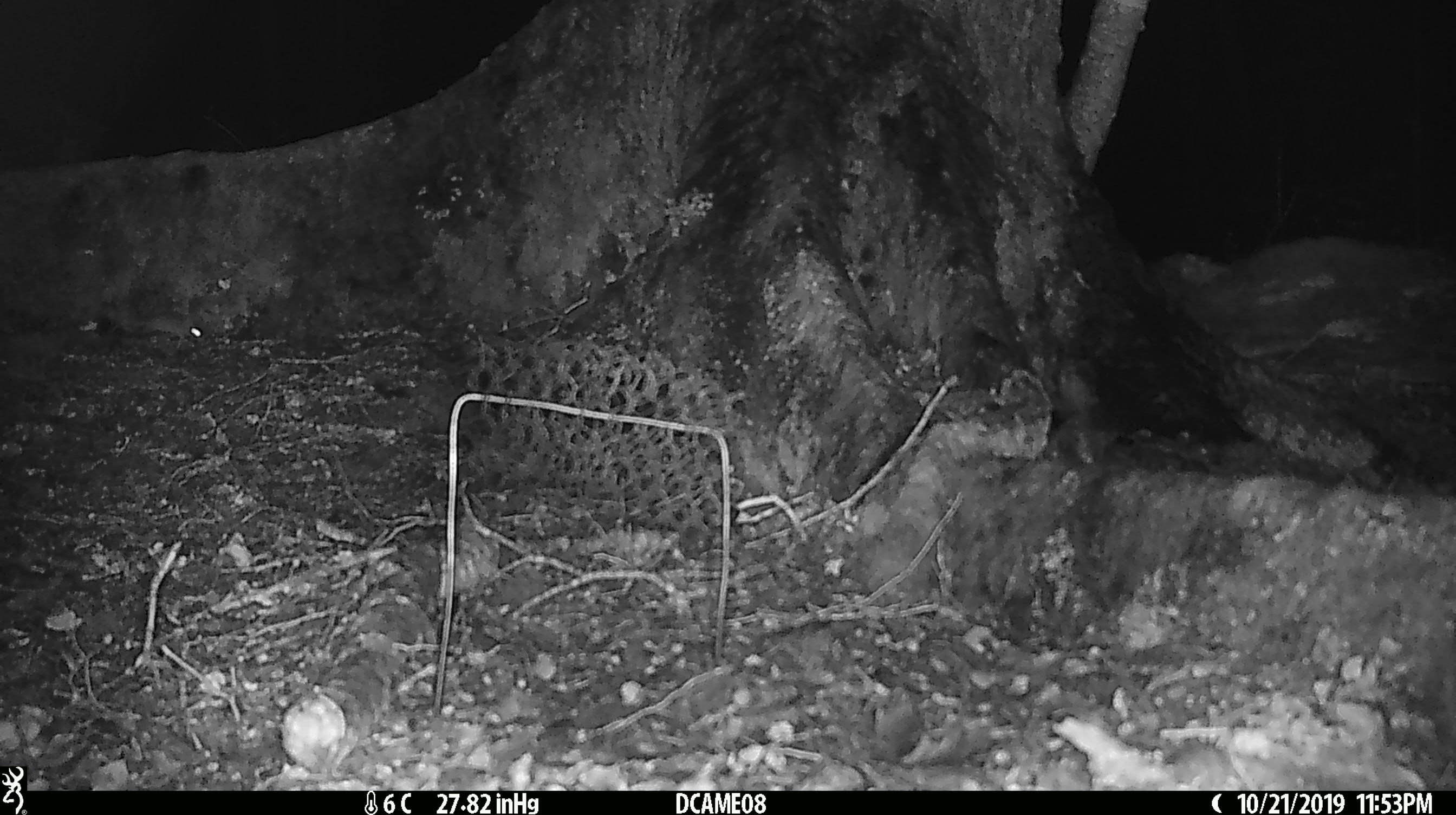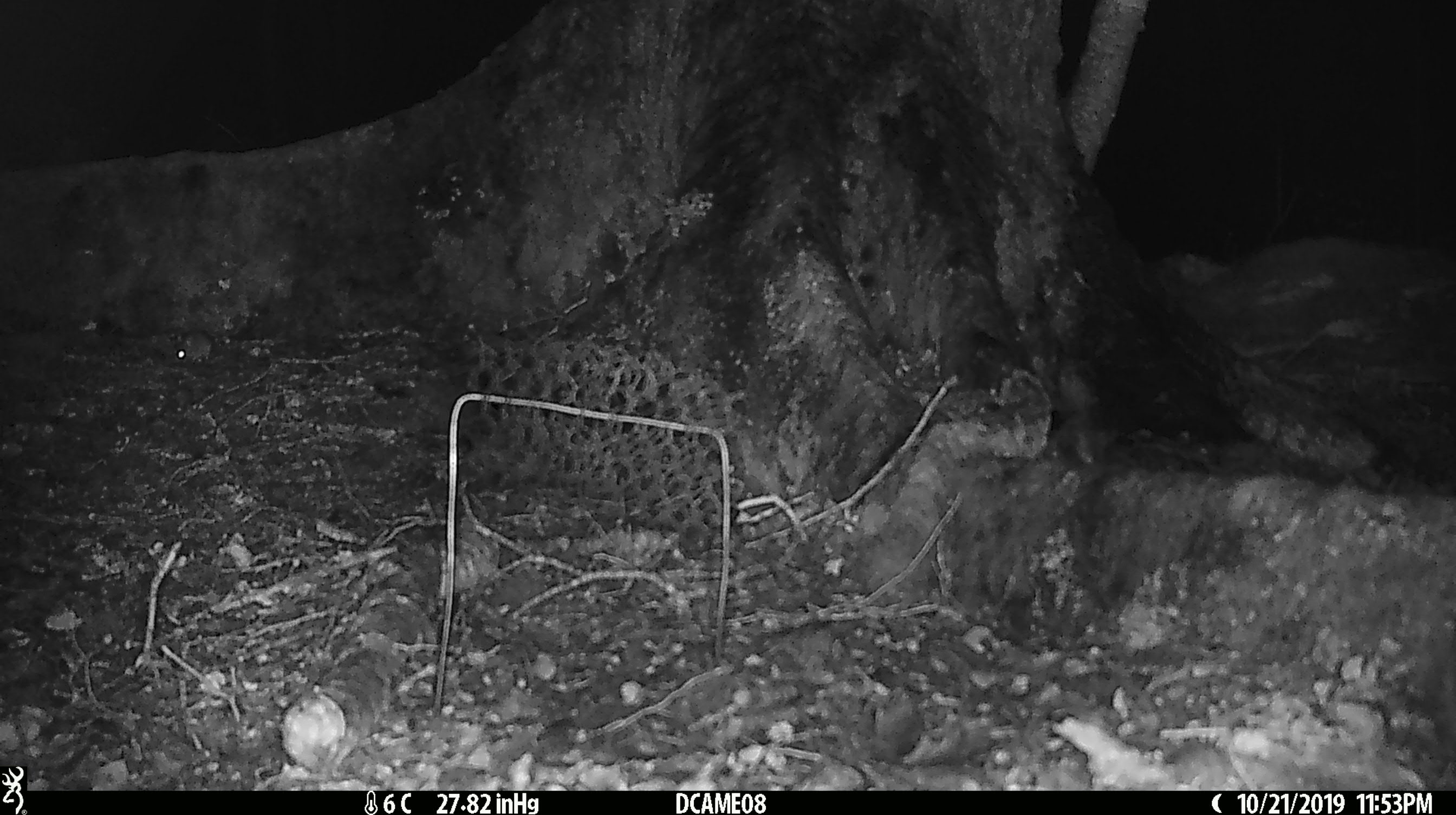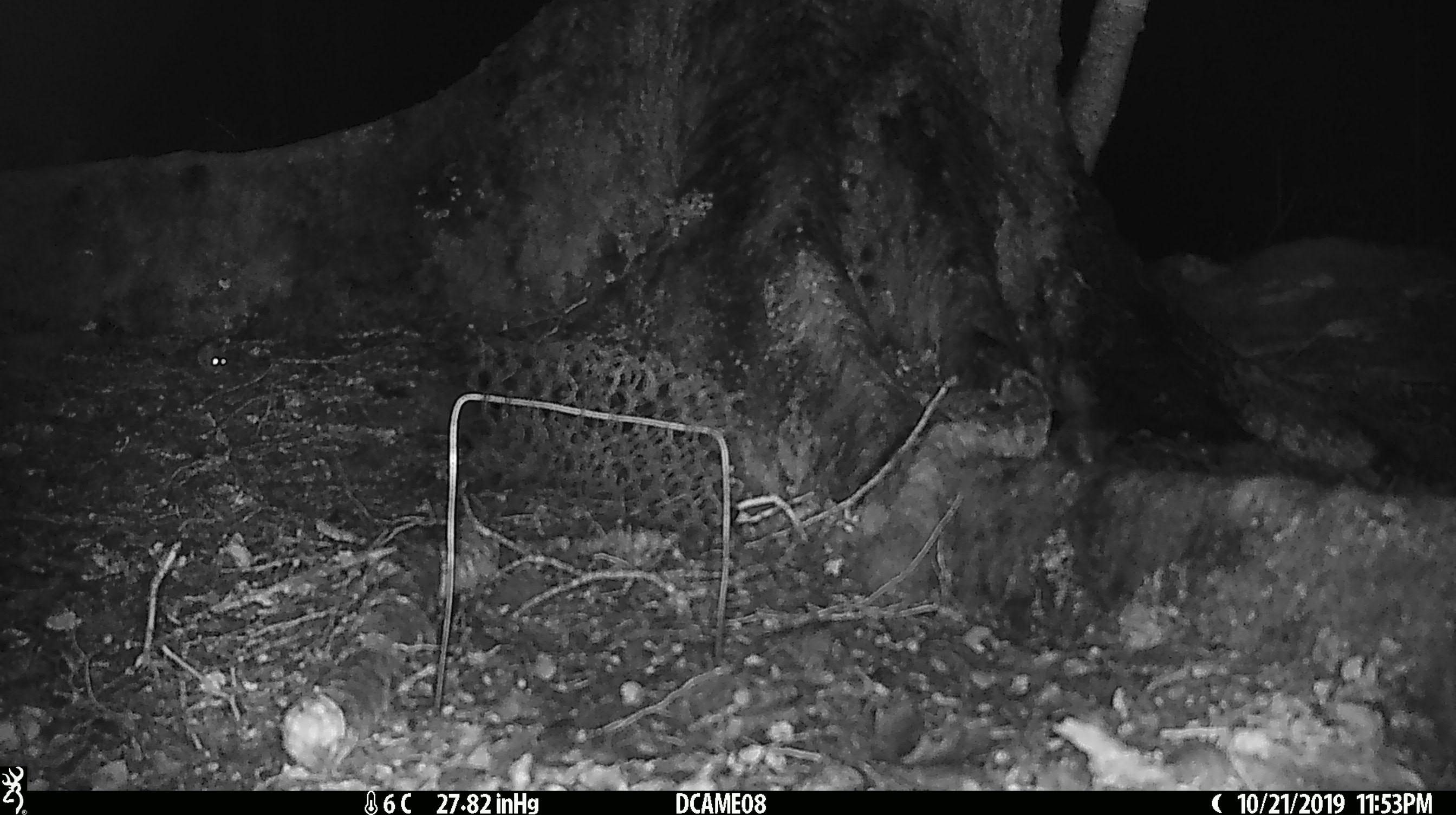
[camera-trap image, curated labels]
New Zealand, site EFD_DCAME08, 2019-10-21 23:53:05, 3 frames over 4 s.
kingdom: Animalia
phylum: Chordata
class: Mammalia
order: Rodentia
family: Muridae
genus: Mus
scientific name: Mus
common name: mouse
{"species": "mouse (Mus)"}